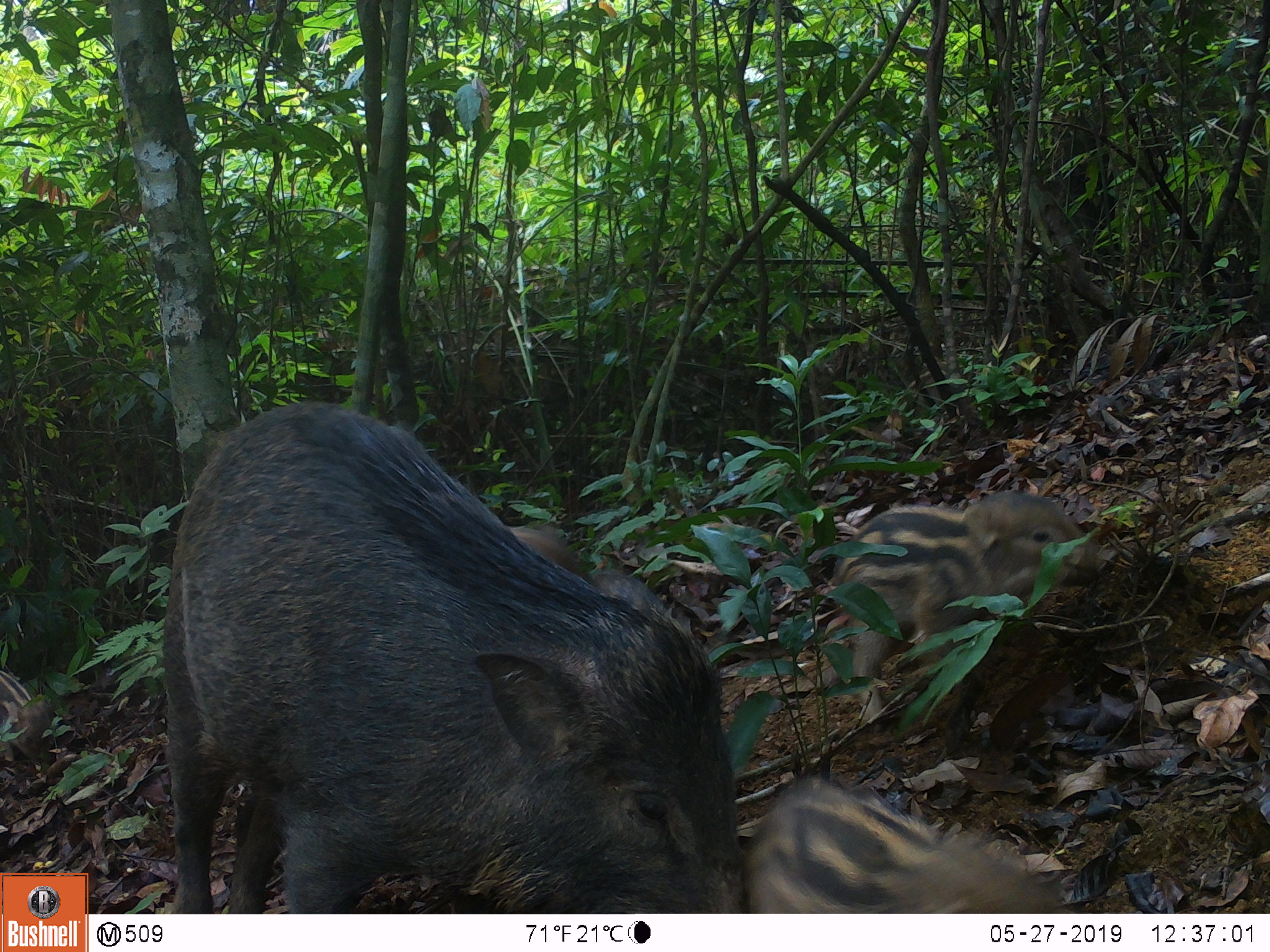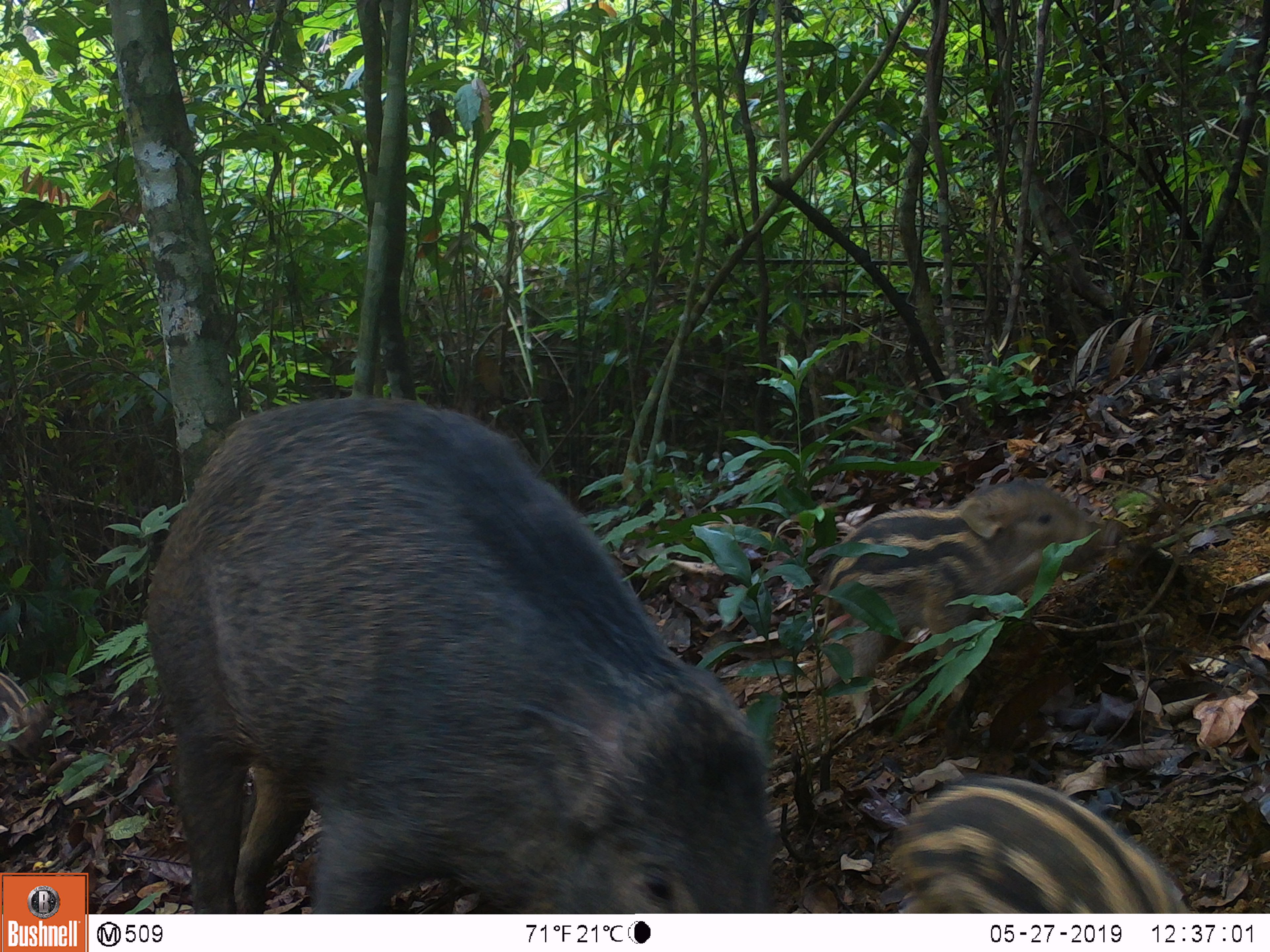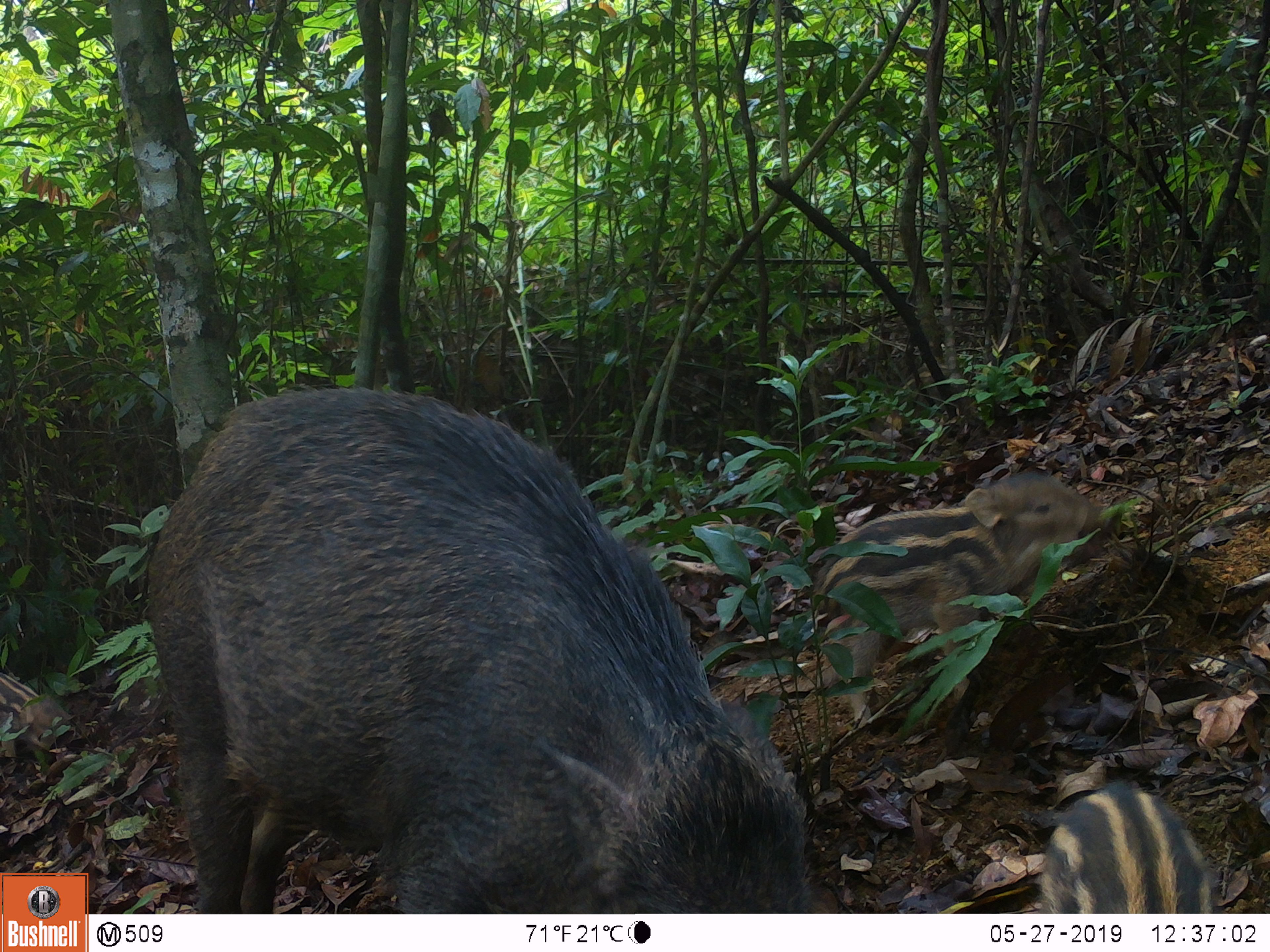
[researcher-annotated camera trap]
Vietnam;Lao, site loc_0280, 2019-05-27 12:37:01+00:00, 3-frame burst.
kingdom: Animalia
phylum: Chordata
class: Mammalia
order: Artiodactyla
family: Suidae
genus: Sus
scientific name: Sus scrofa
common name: eurasian wild pig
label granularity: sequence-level